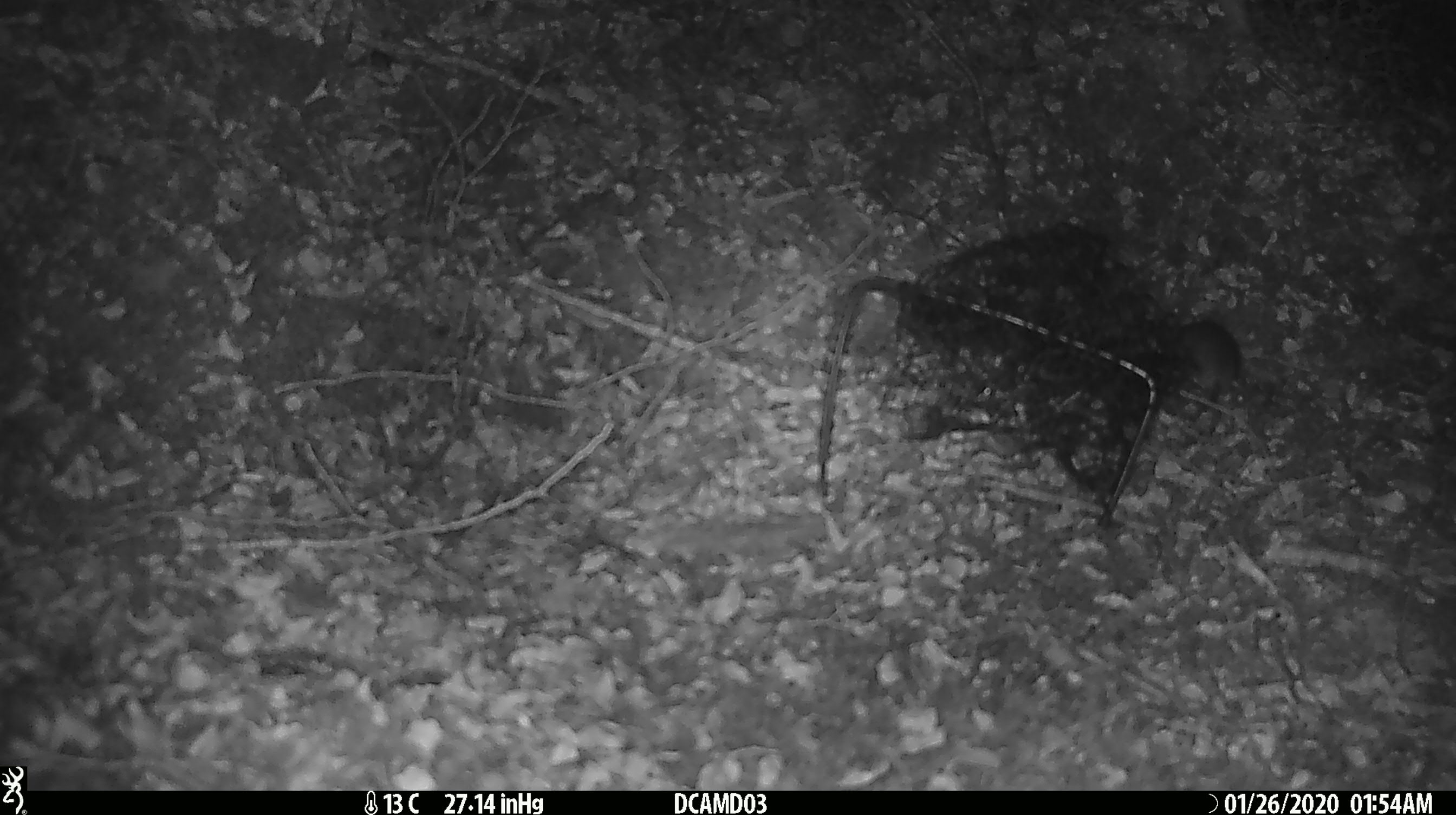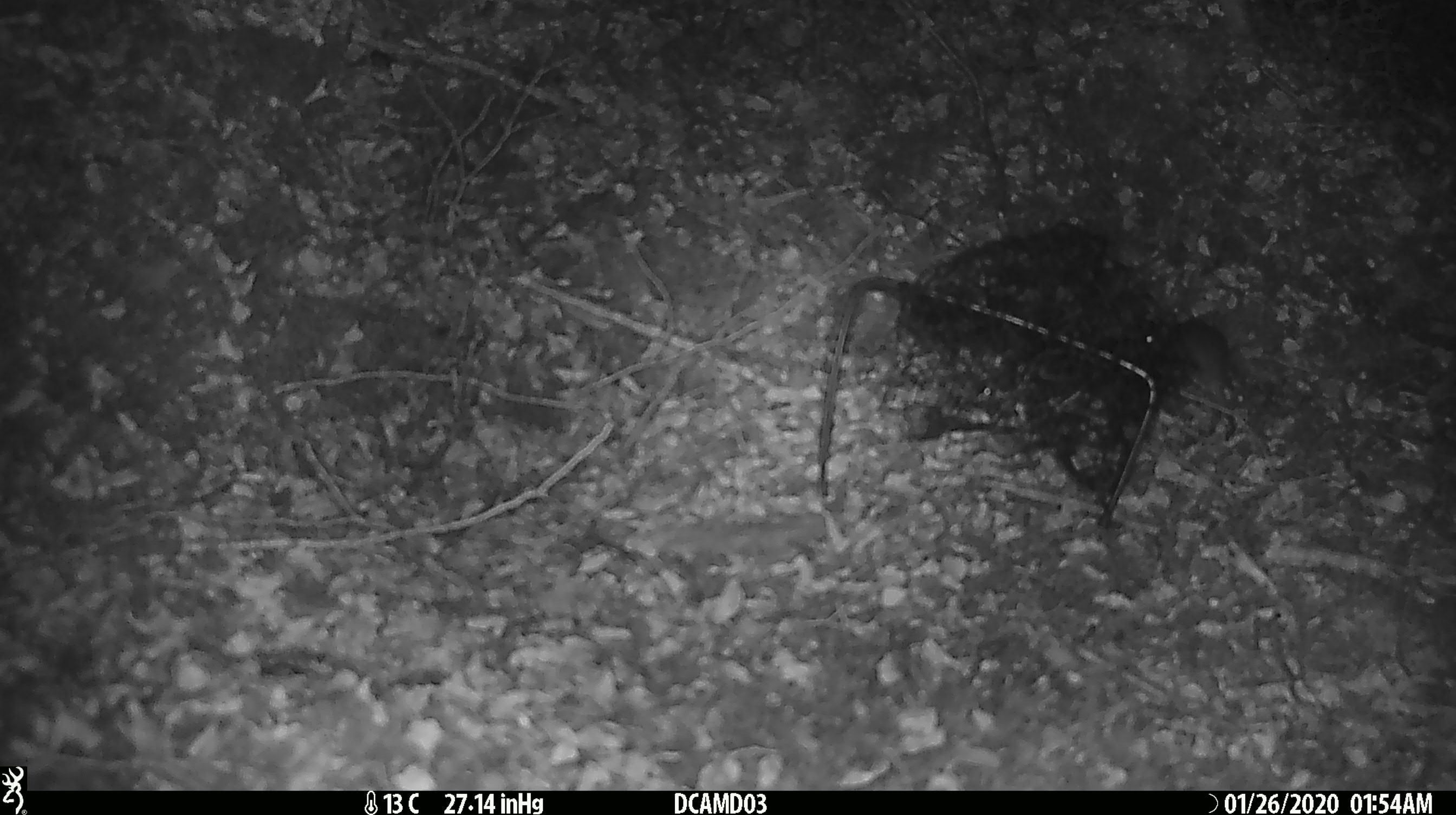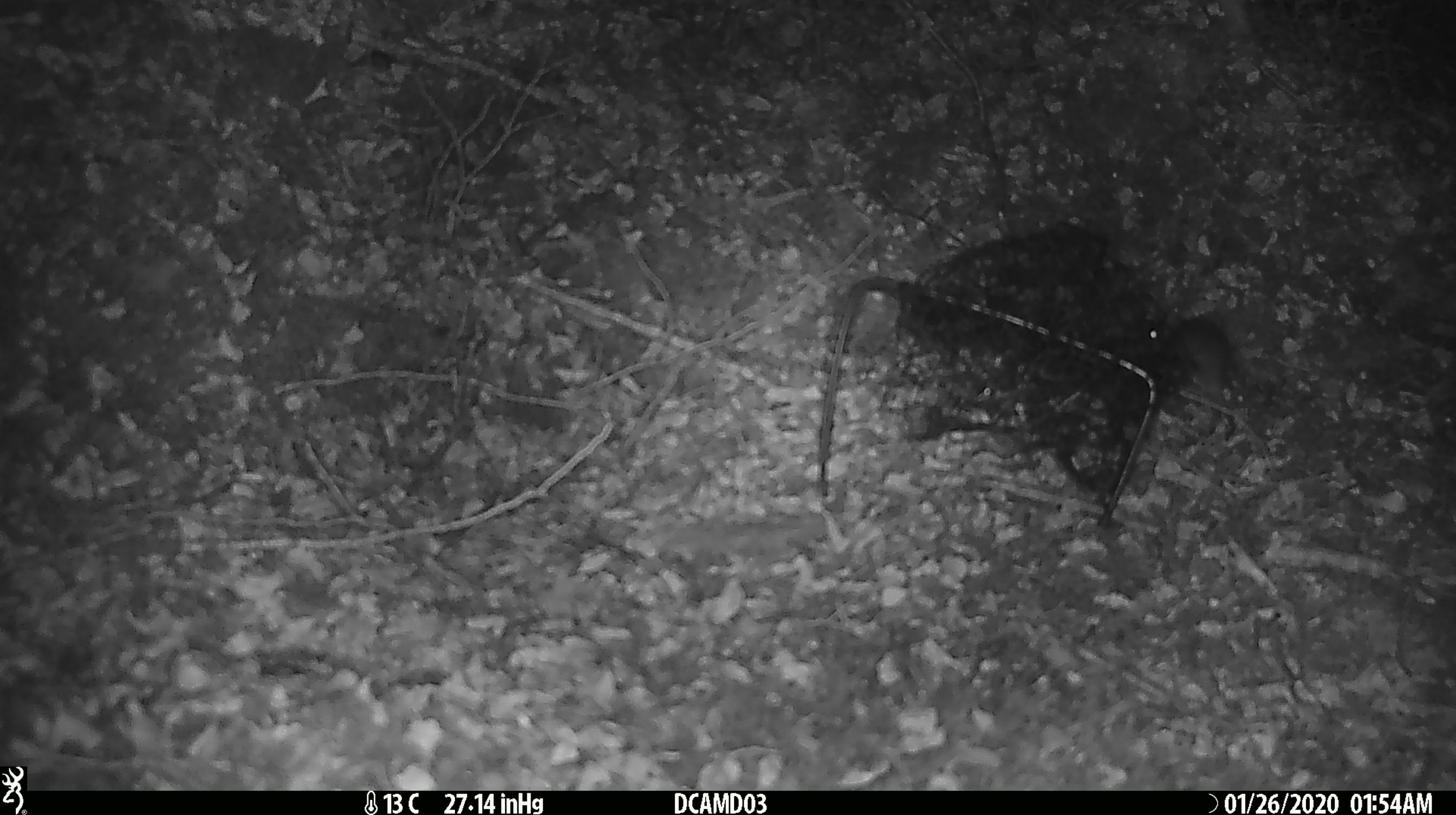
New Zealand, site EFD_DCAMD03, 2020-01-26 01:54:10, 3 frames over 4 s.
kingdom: Animalia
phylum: Chordata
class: Mammalia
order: Rodentia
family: Muridae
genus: Mus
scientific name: Mus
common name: mouse